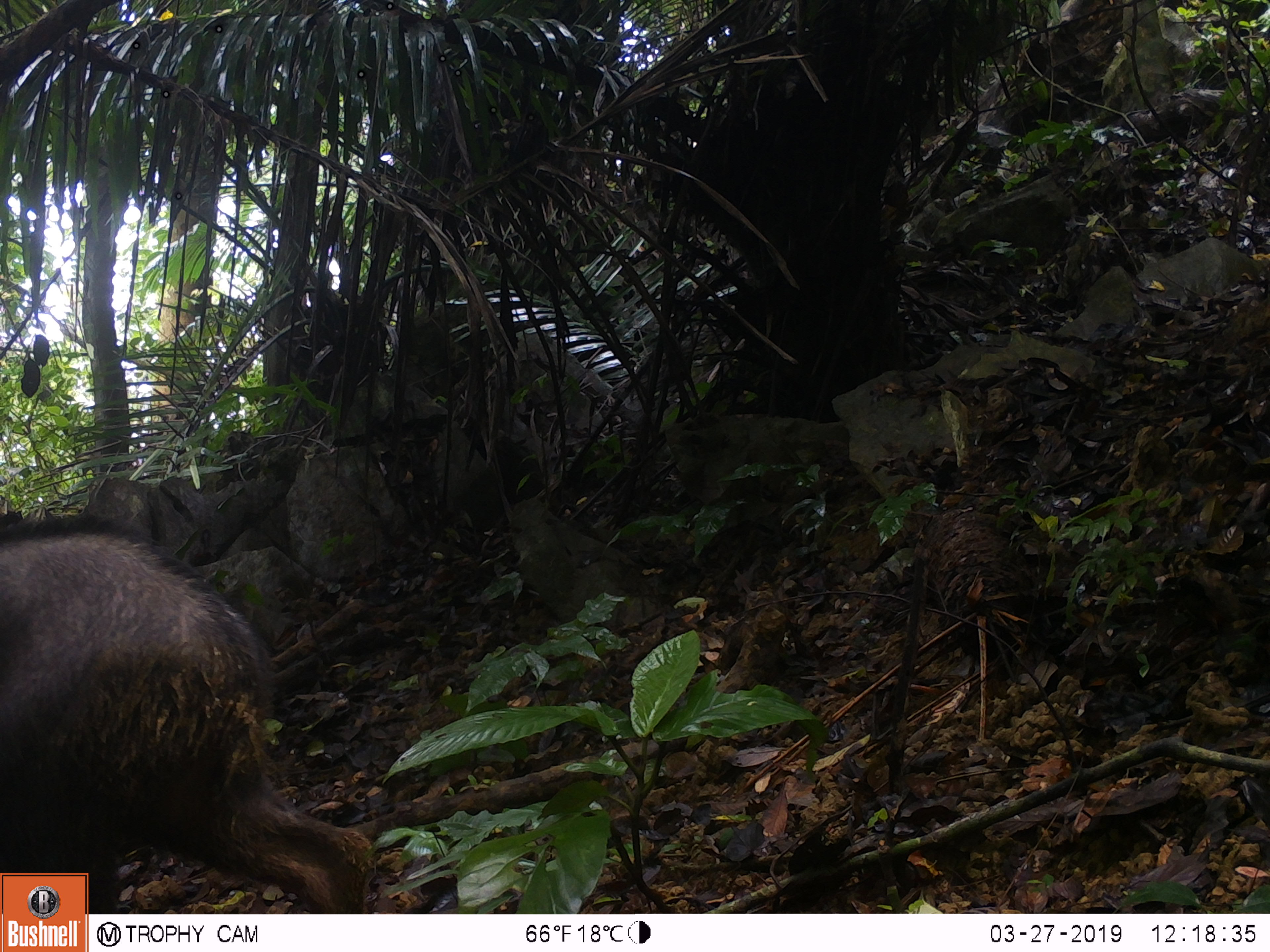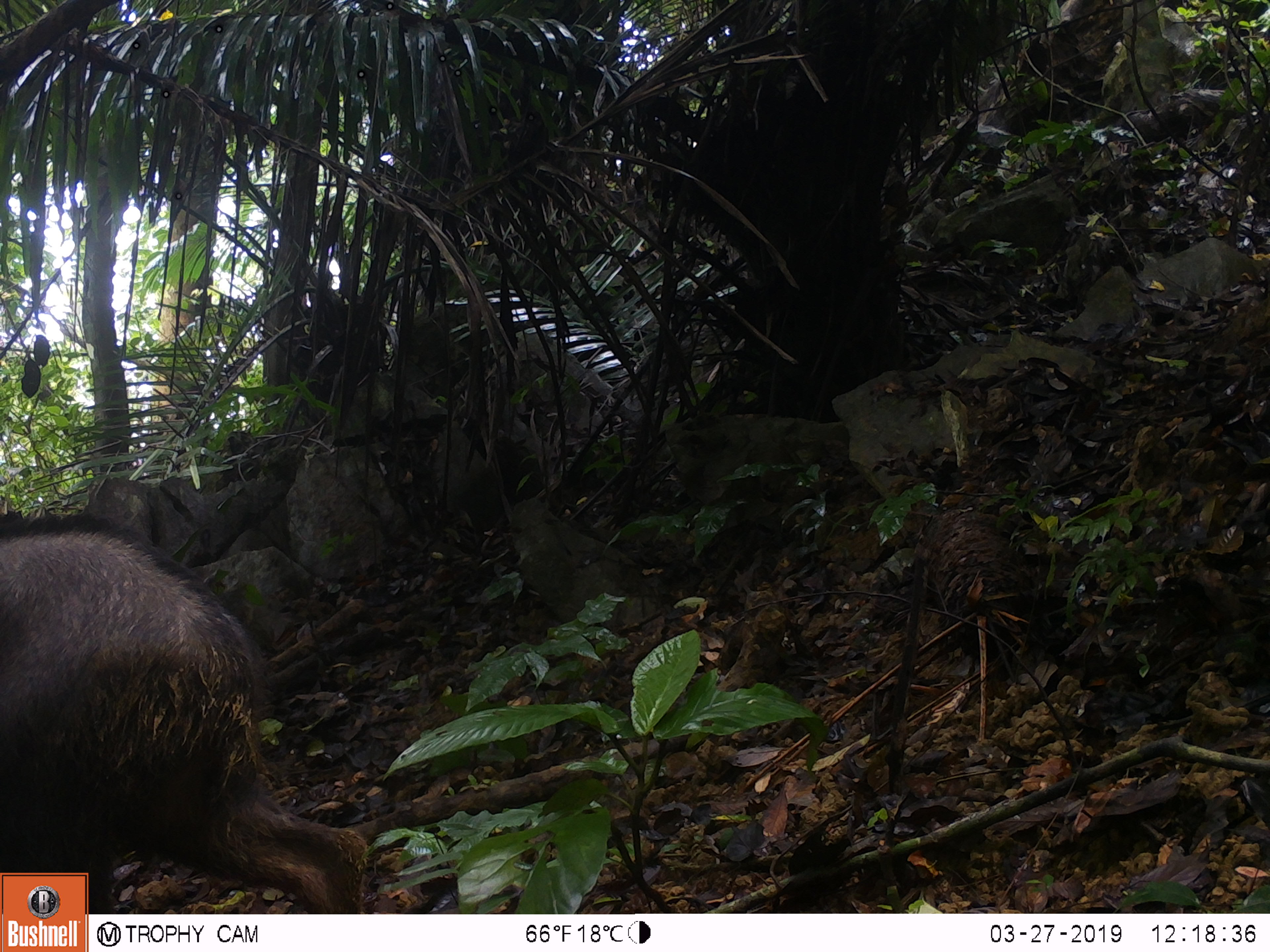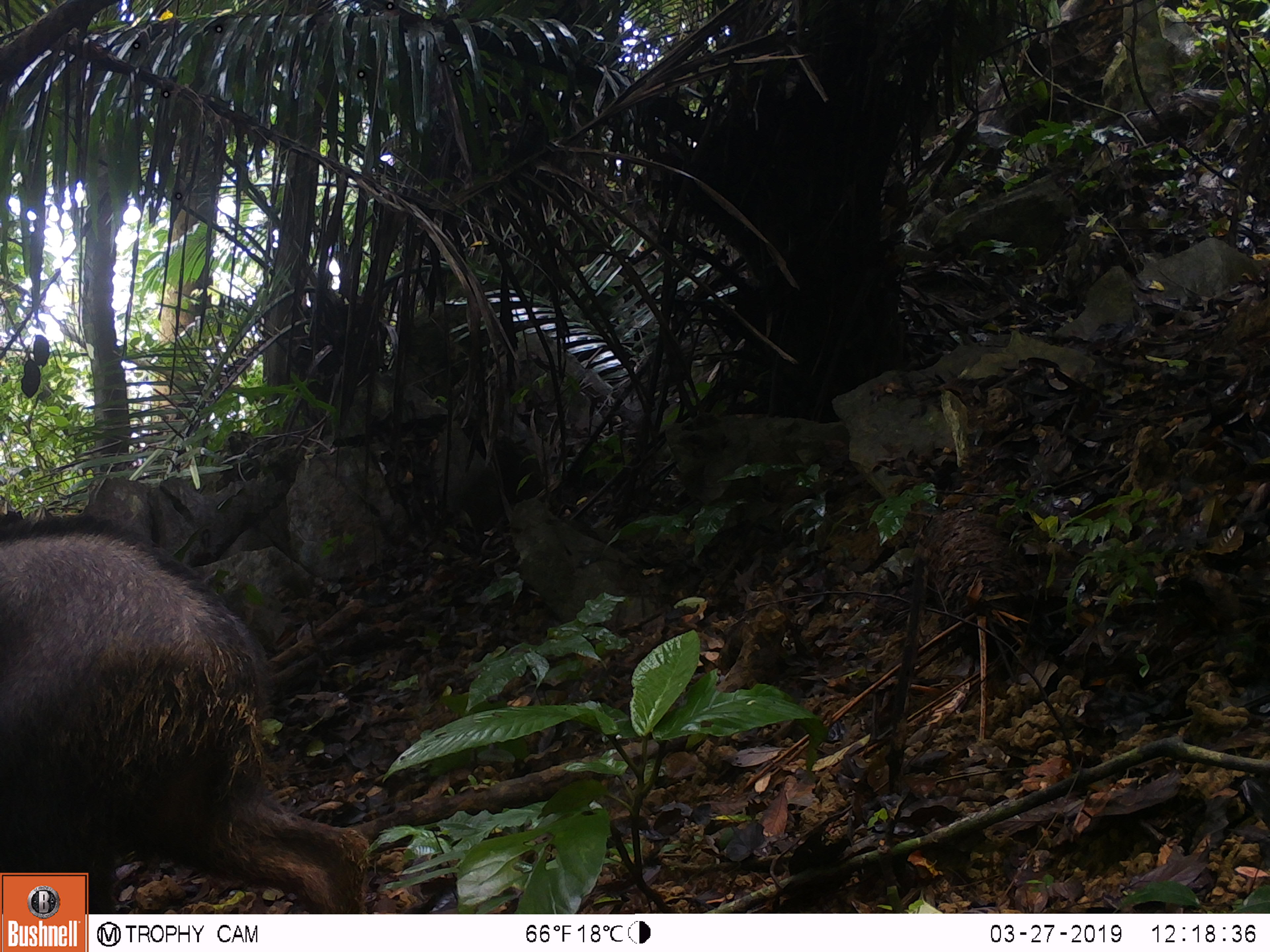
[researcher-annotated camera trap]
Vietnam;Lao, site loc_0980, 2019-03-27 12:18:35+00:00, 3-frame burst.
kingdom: Animalia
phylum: Chordata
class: Mammalia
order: Artiodactyla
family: Bovidae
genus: Capricornis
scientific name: Capricornis sumatraensis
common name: chinese serow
Chinese serow (Capricornis sumatraensis). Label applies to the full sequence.